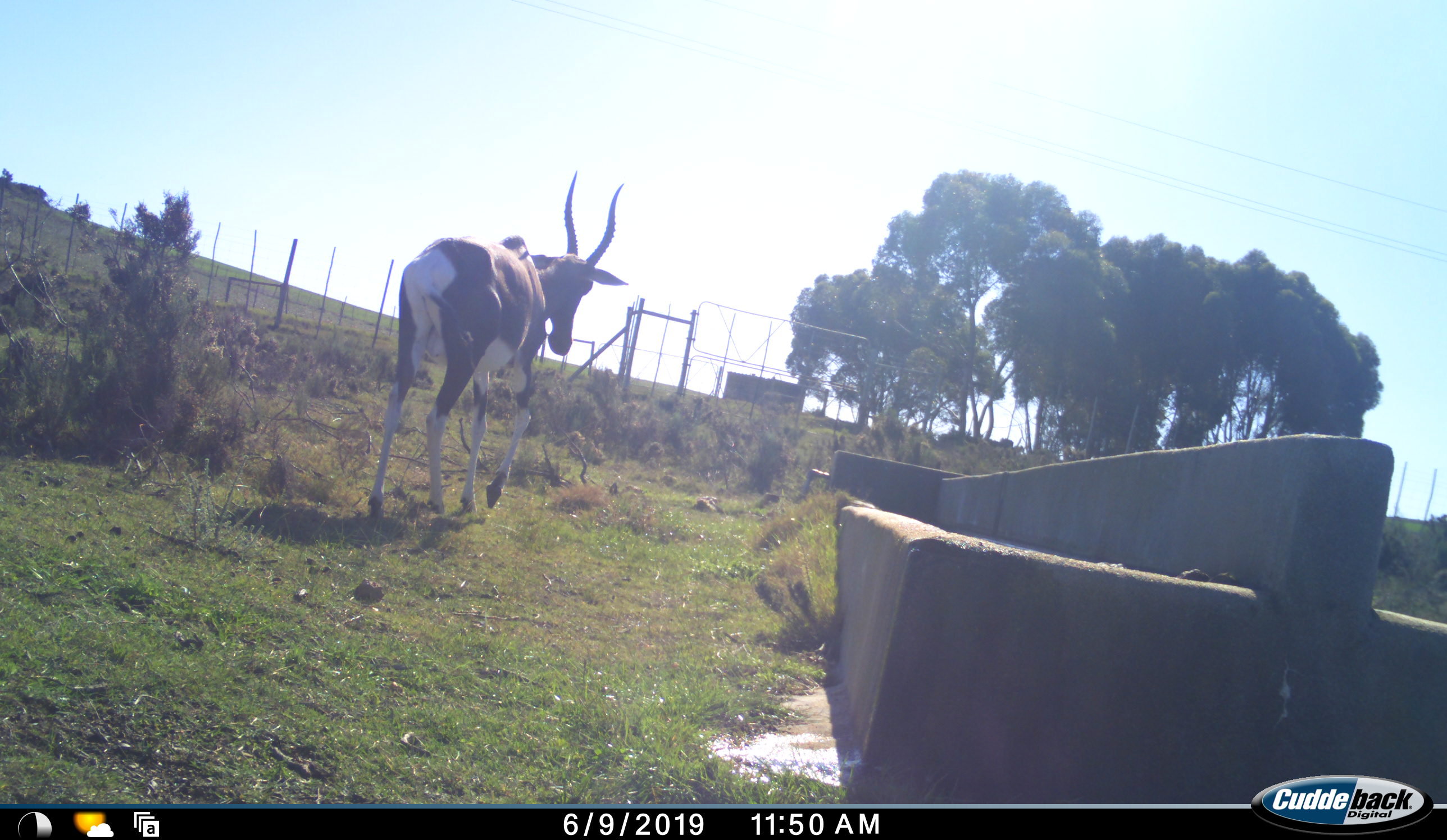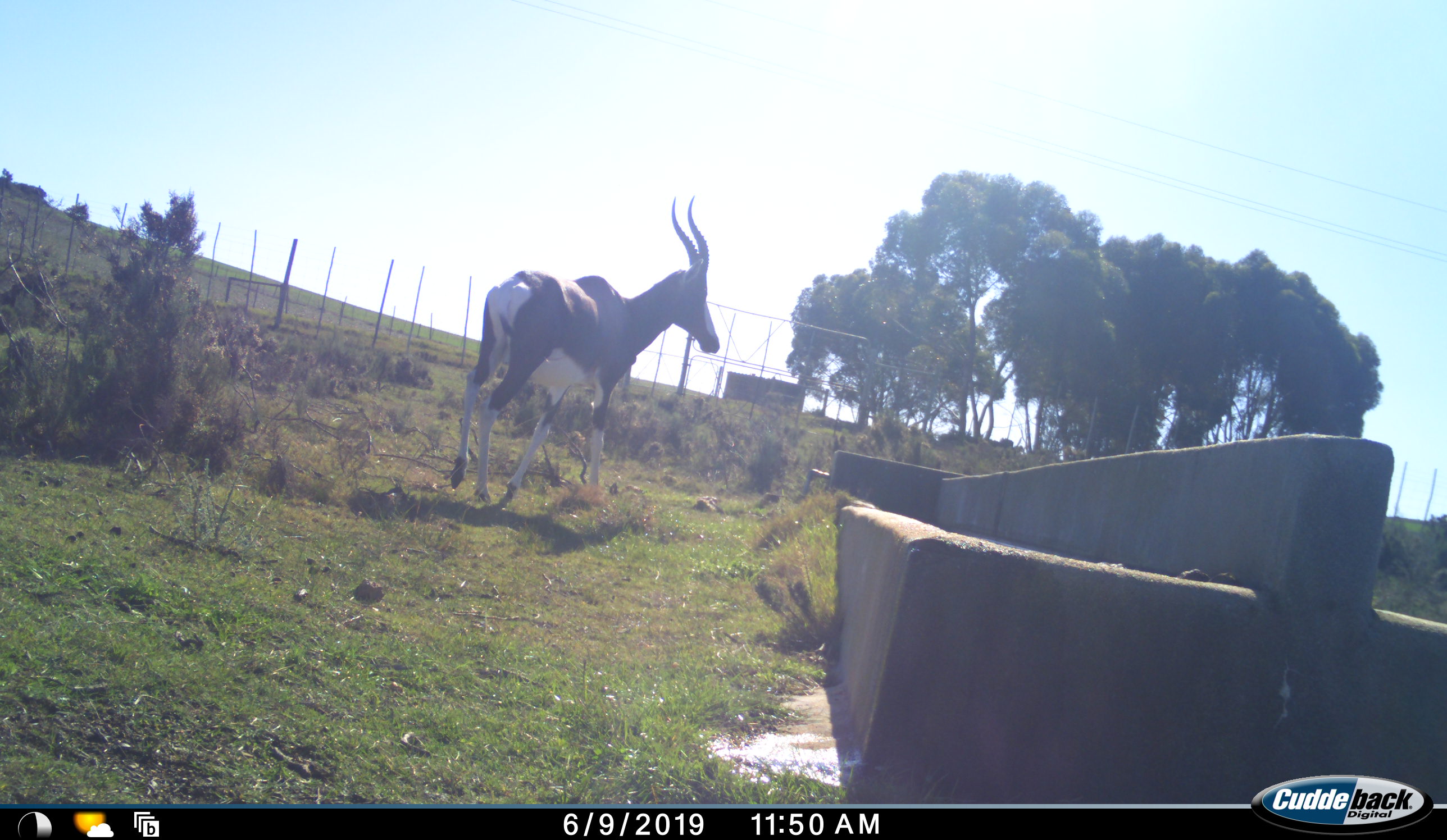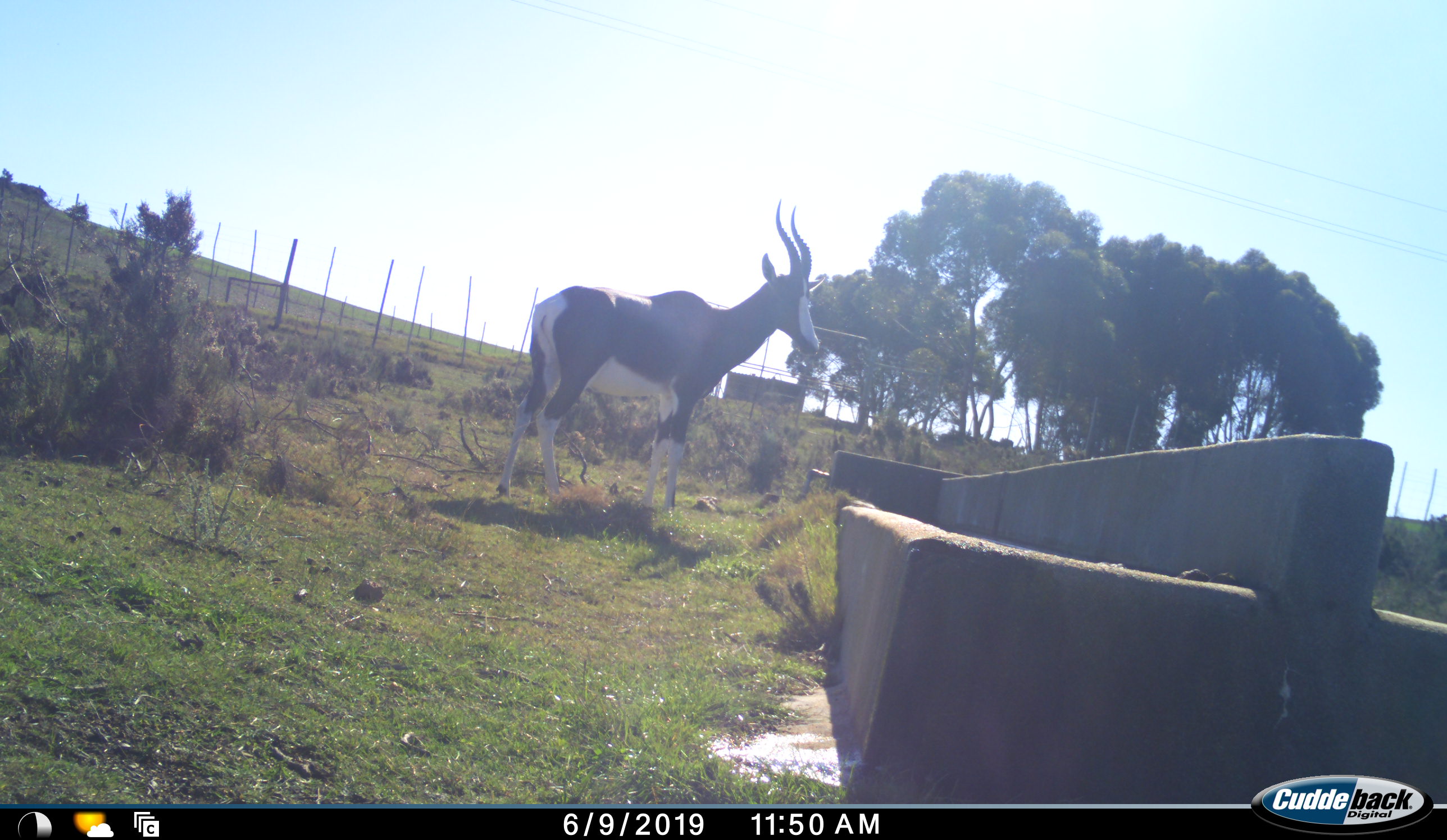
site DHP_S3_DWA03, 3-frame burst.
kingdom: Animalia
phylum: Chordata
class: Mammalia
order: Artiodactyla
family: Bovidae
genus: Damaliscus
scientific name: Damaliscus pygargus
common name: bontebok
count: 1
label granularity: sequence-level